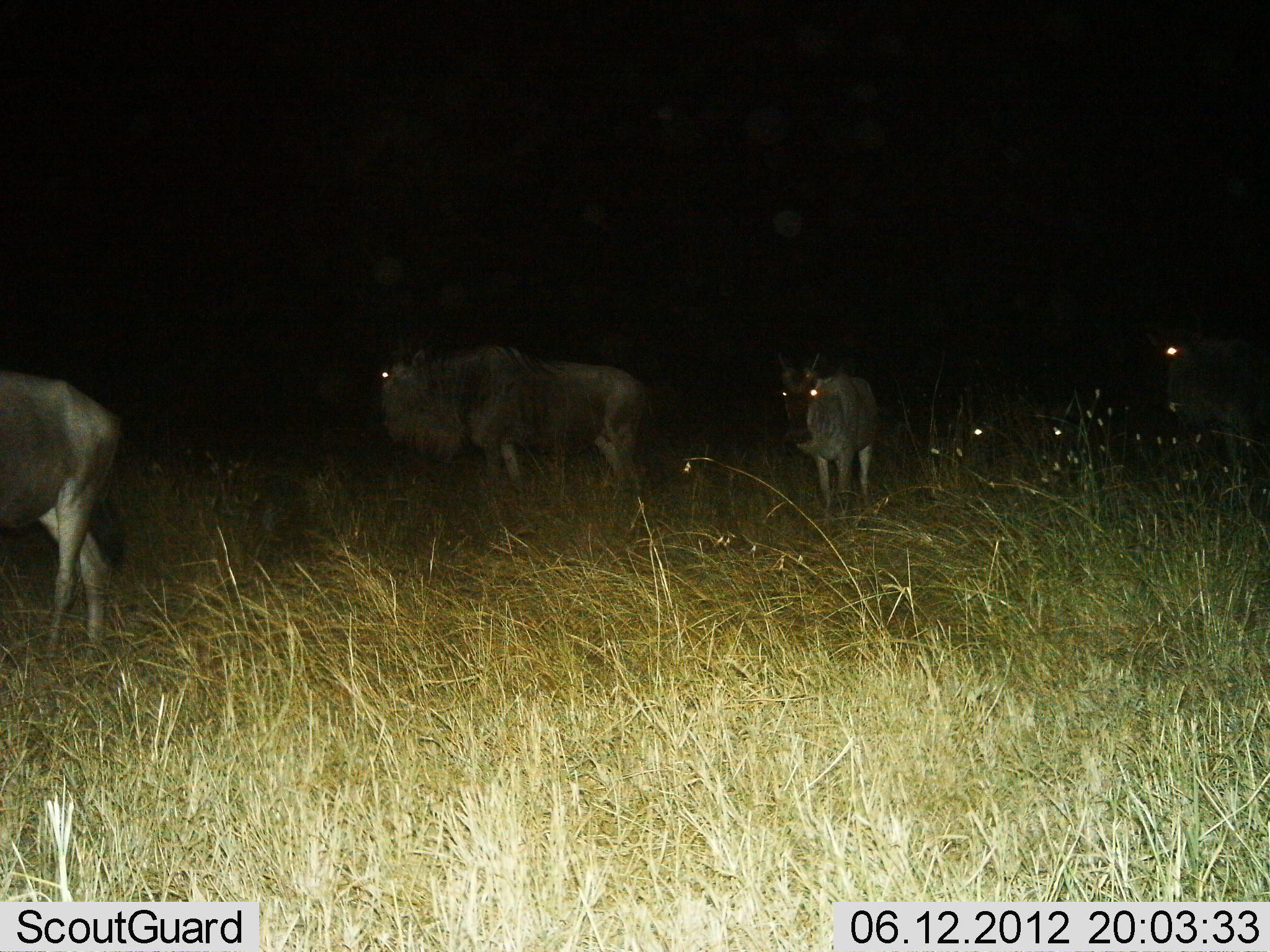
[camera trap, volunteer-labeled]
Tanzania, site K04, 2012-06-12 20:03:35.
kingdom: Animalia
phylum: Chordata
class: Mammalia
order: Artiodactyla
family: Bovidae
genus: Connochaetes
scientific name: Connochaetes taurinus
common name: blue wildebeest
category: wildebeest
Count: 5.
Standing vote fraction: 80%.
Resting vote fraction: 10%.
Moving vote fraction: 40%.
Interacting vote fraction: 0%.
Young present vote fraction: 0%.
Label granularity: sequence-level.